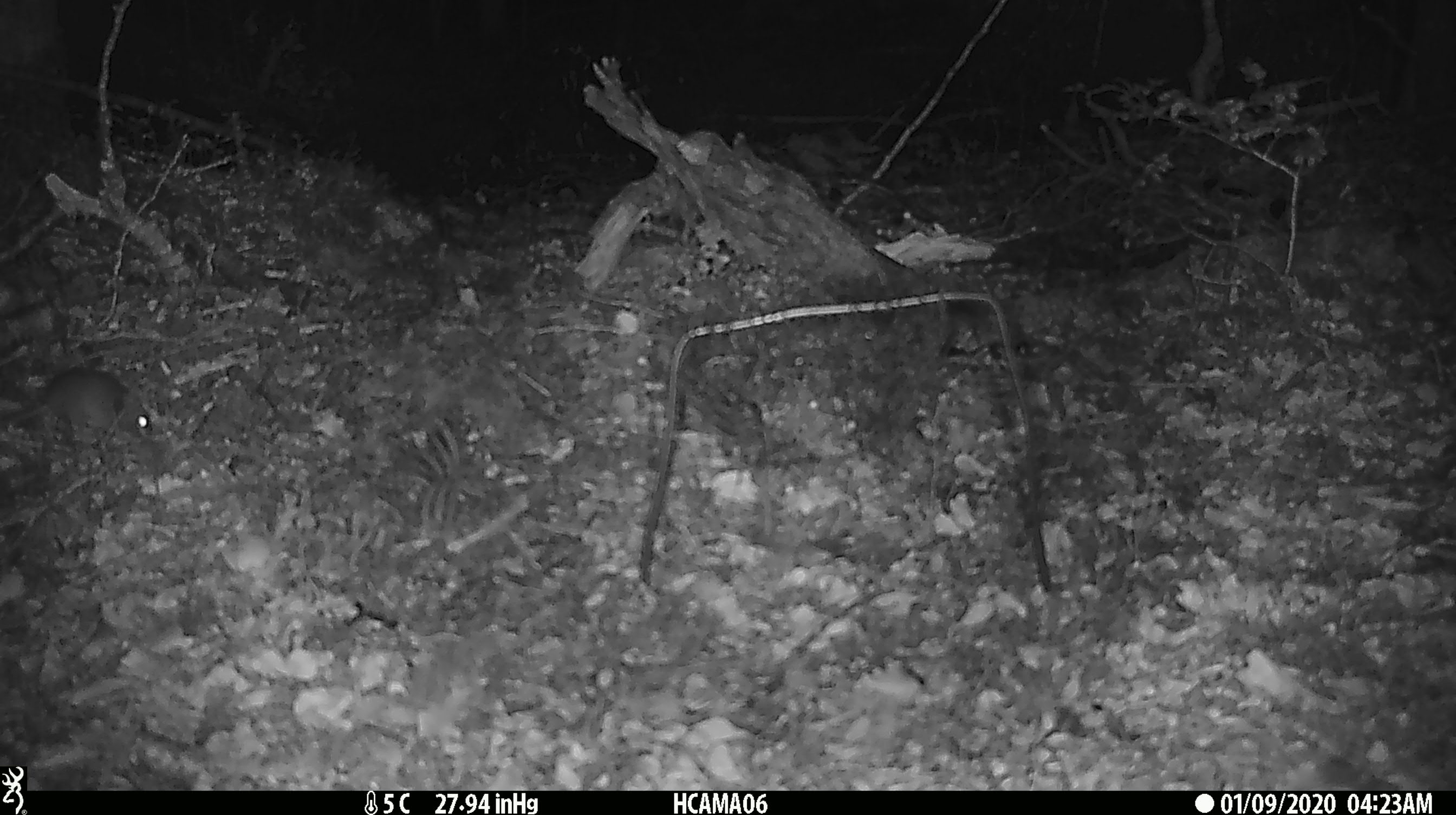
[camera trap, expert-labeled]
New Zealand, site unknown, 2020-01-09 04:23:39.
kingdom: Animalia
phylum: Chordata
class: Mammalia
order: Rodentia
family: Muridae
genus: Mus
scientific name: Mus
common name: mouse